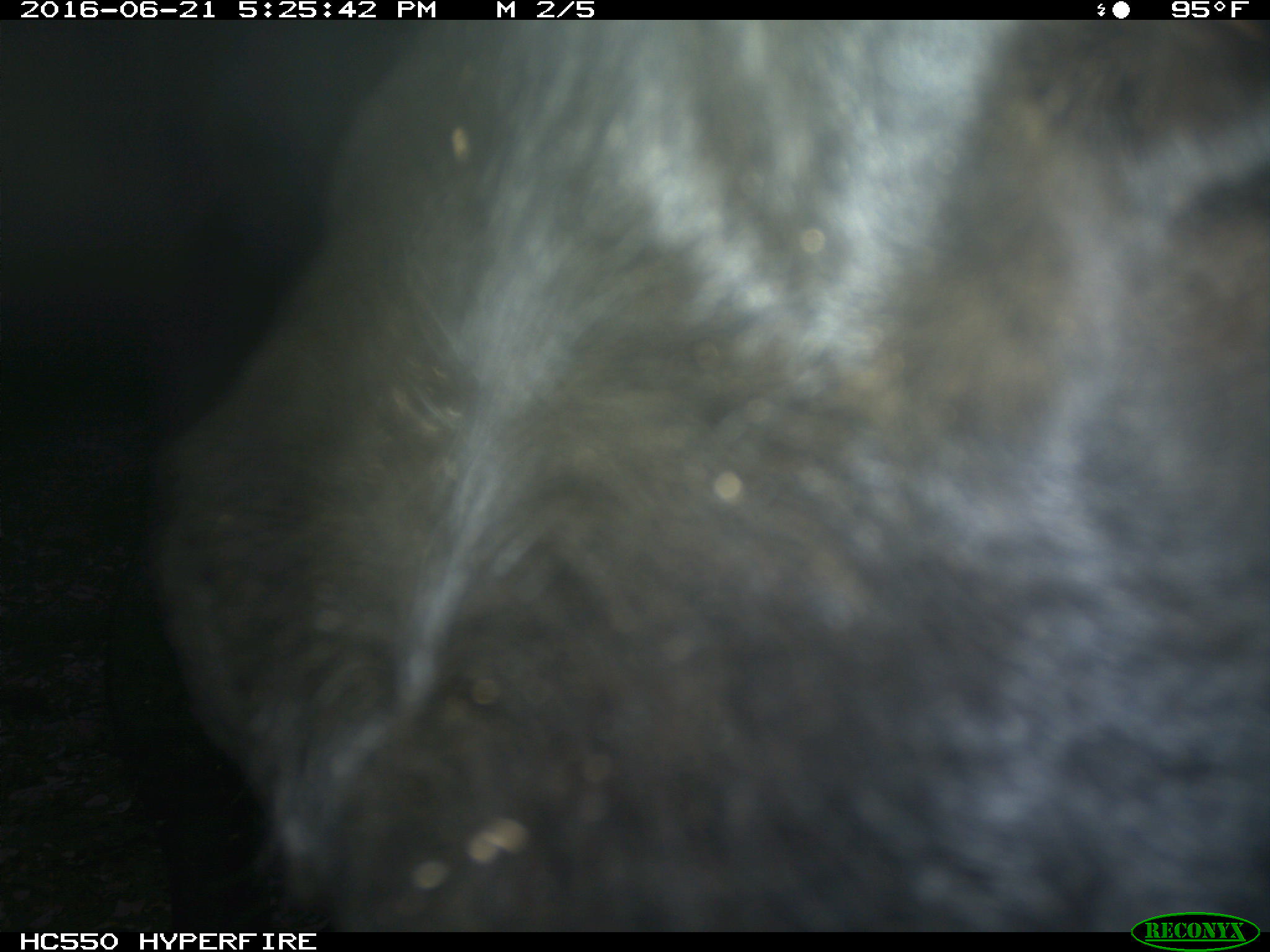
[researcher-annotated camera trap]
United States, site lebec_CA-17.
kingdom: Animalia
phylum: Chordata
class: Mammalia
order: Artiodactyla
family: Bovidae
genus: Bos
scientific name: Bos taurus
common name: domestic cow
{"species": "Bos taurus (domestic cow)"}